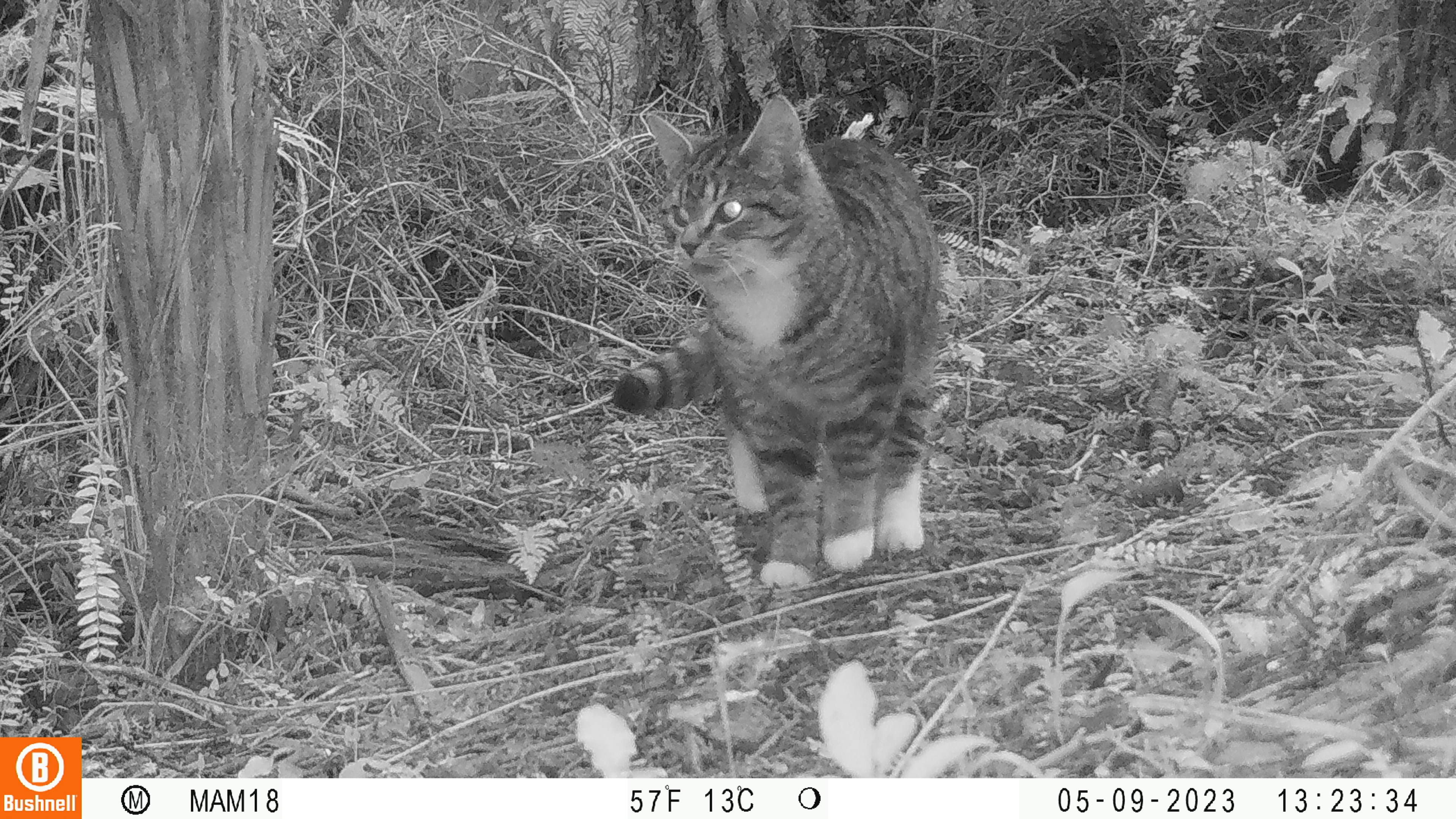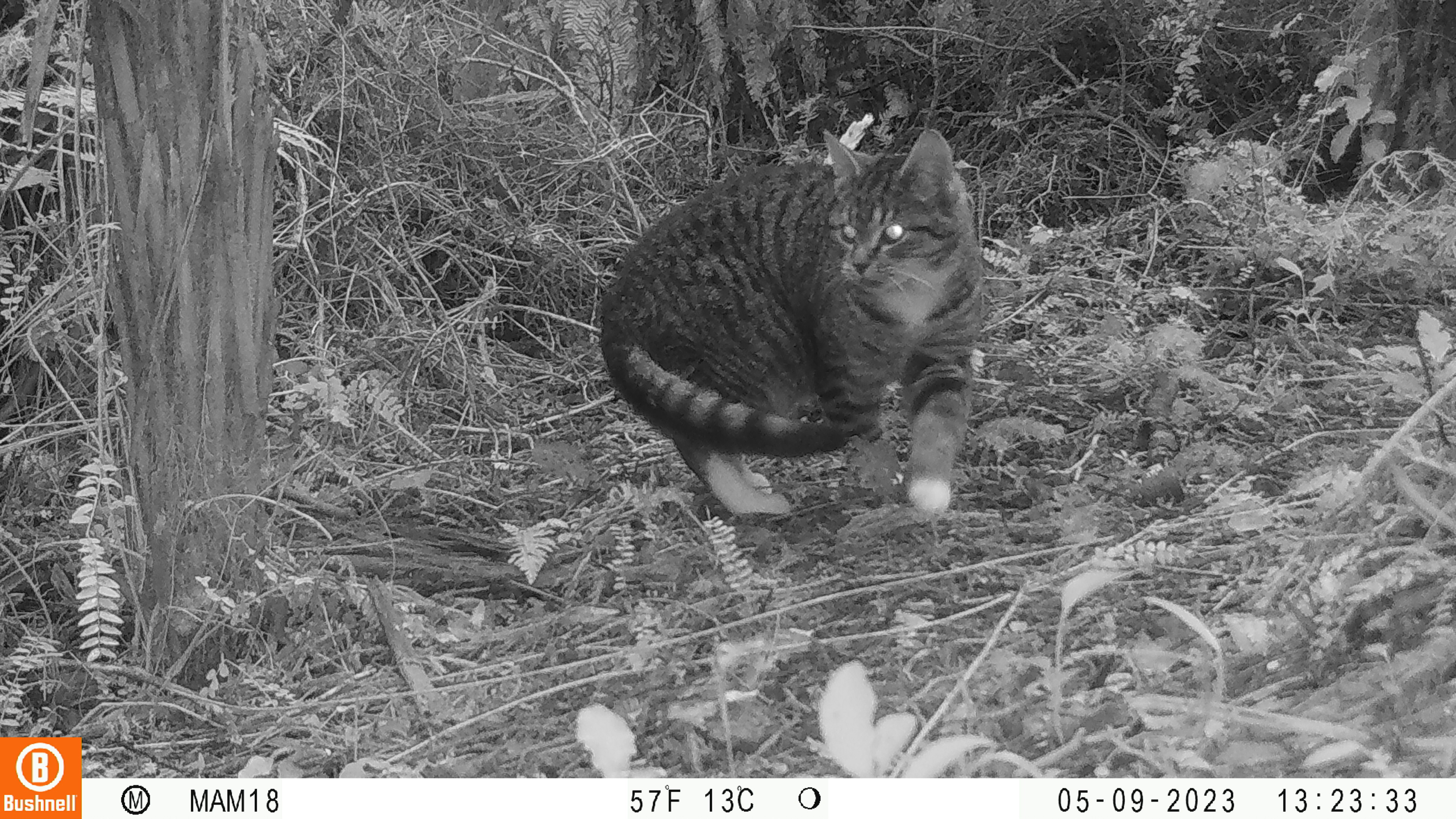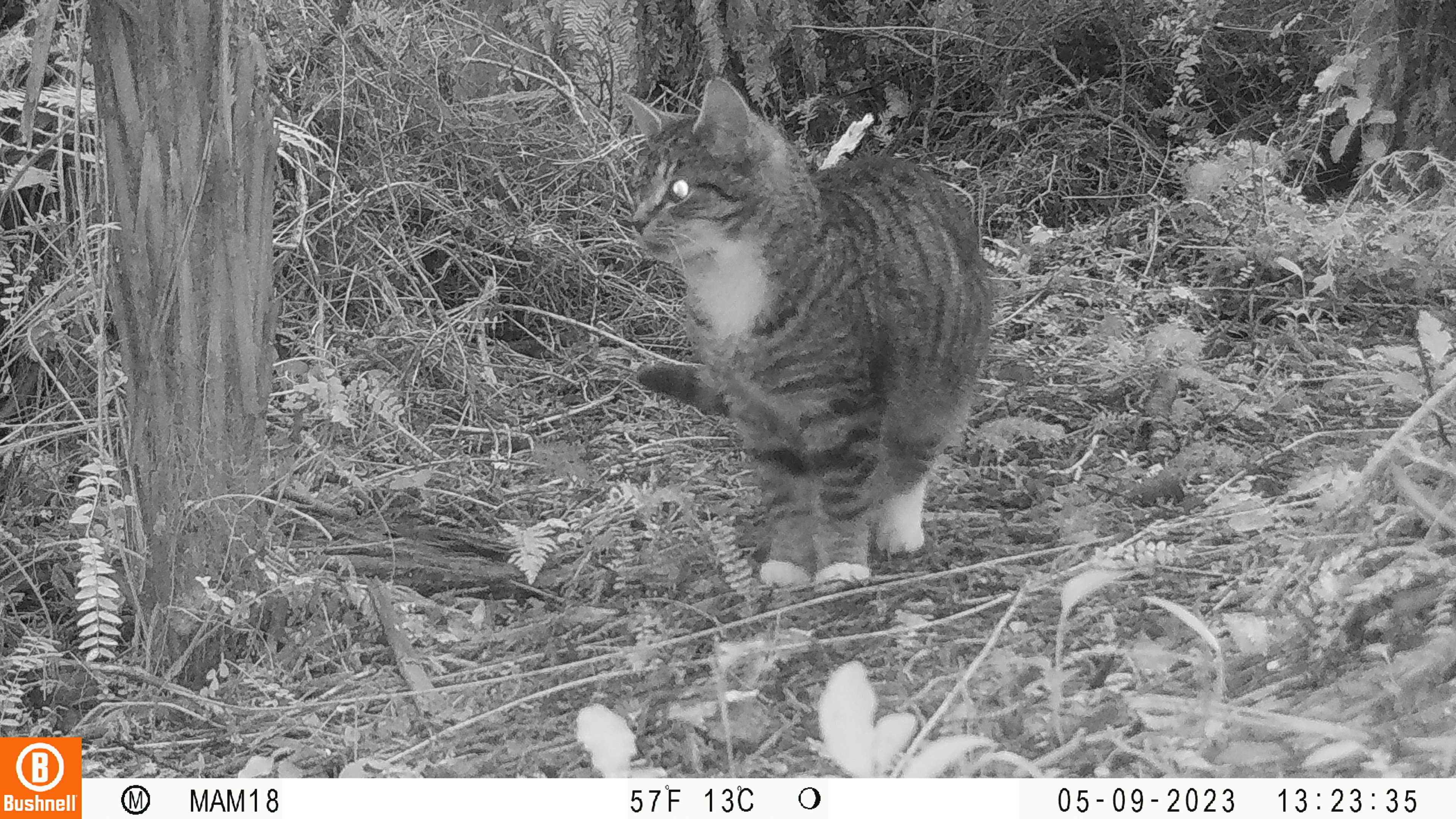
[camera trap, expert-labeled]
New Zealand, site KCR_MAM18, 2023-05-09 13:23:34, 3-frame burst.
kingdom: Animalia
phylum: Chordata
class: Mammalia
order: Carnivora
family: Felidae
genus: Felis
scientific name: Felis catus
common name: domestic cat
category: cat